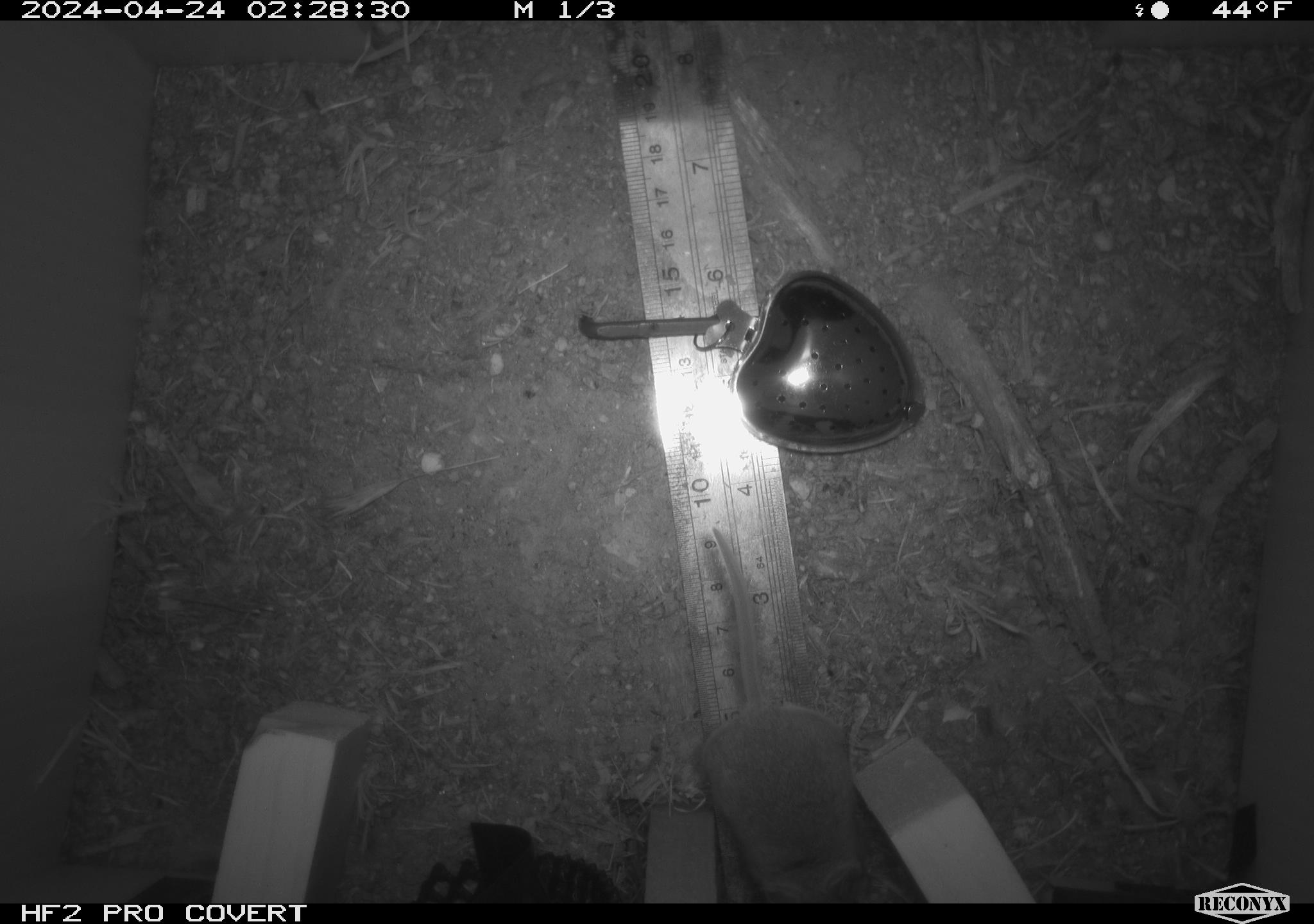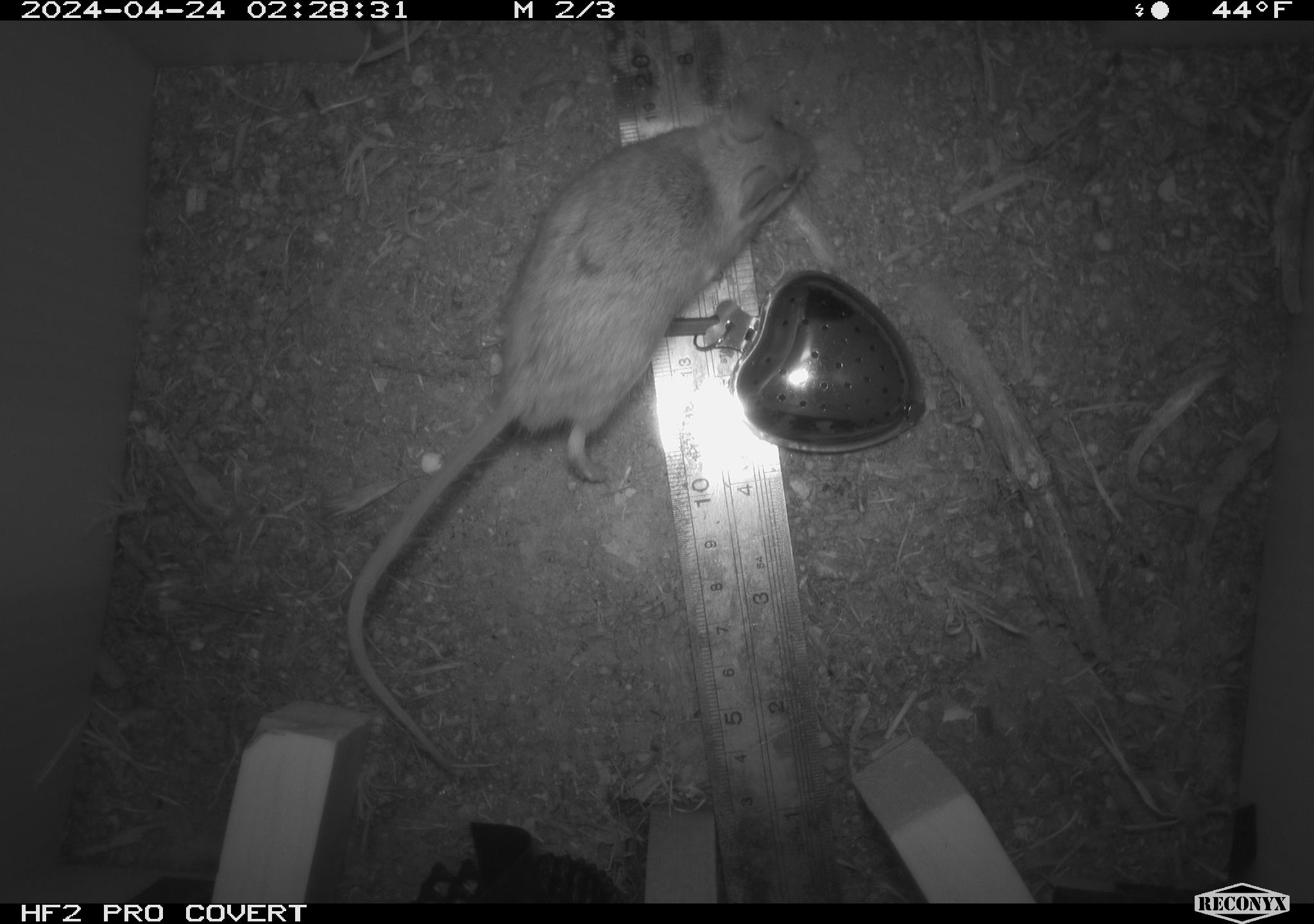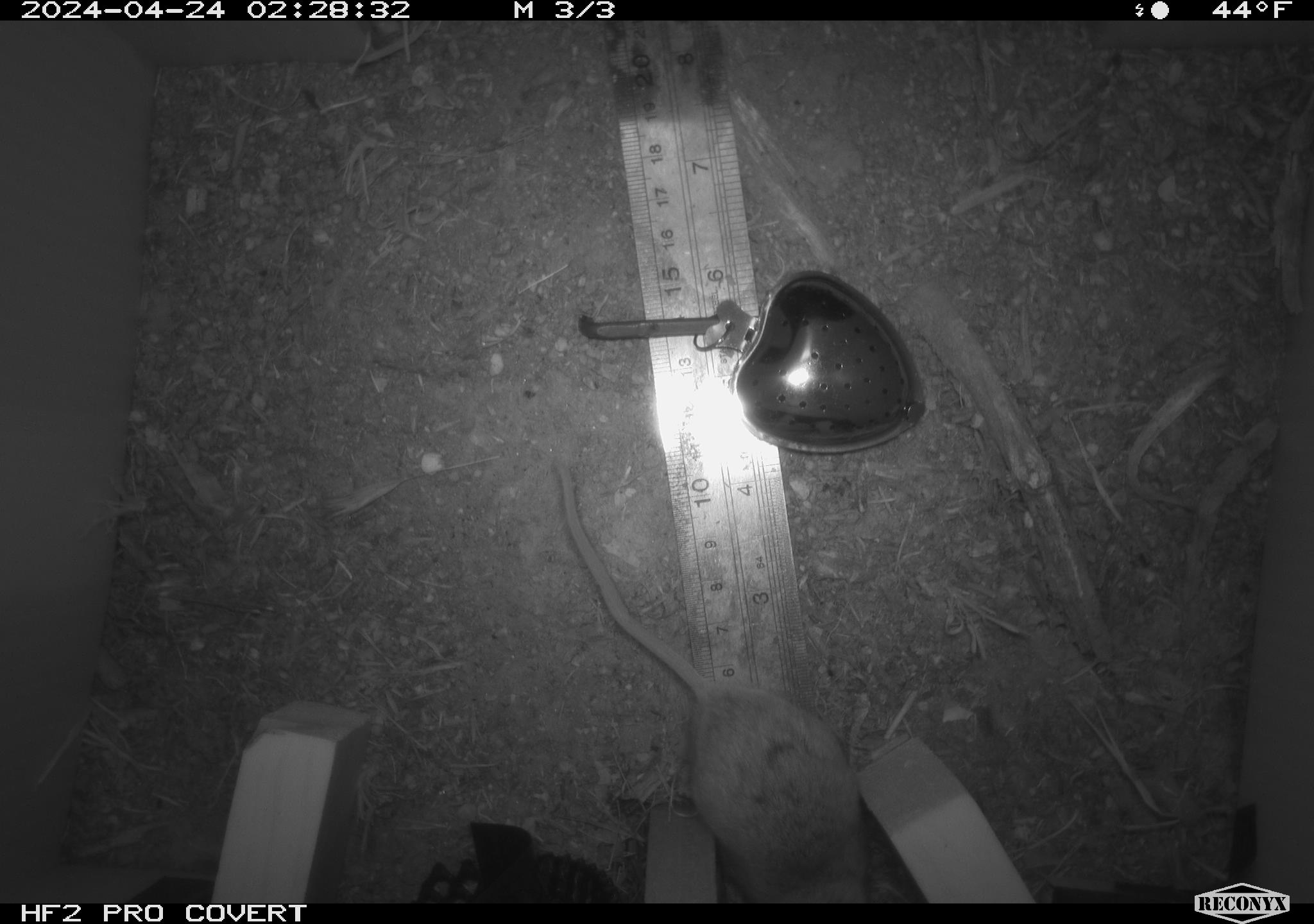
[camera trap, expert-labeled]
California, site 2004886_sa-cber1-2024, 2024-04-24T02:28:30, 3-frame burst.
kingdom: Animalia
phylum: Chordata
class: Mammalia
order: Rodentia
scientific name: Rodentia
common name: mouse species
Mouse species (Rodentia).